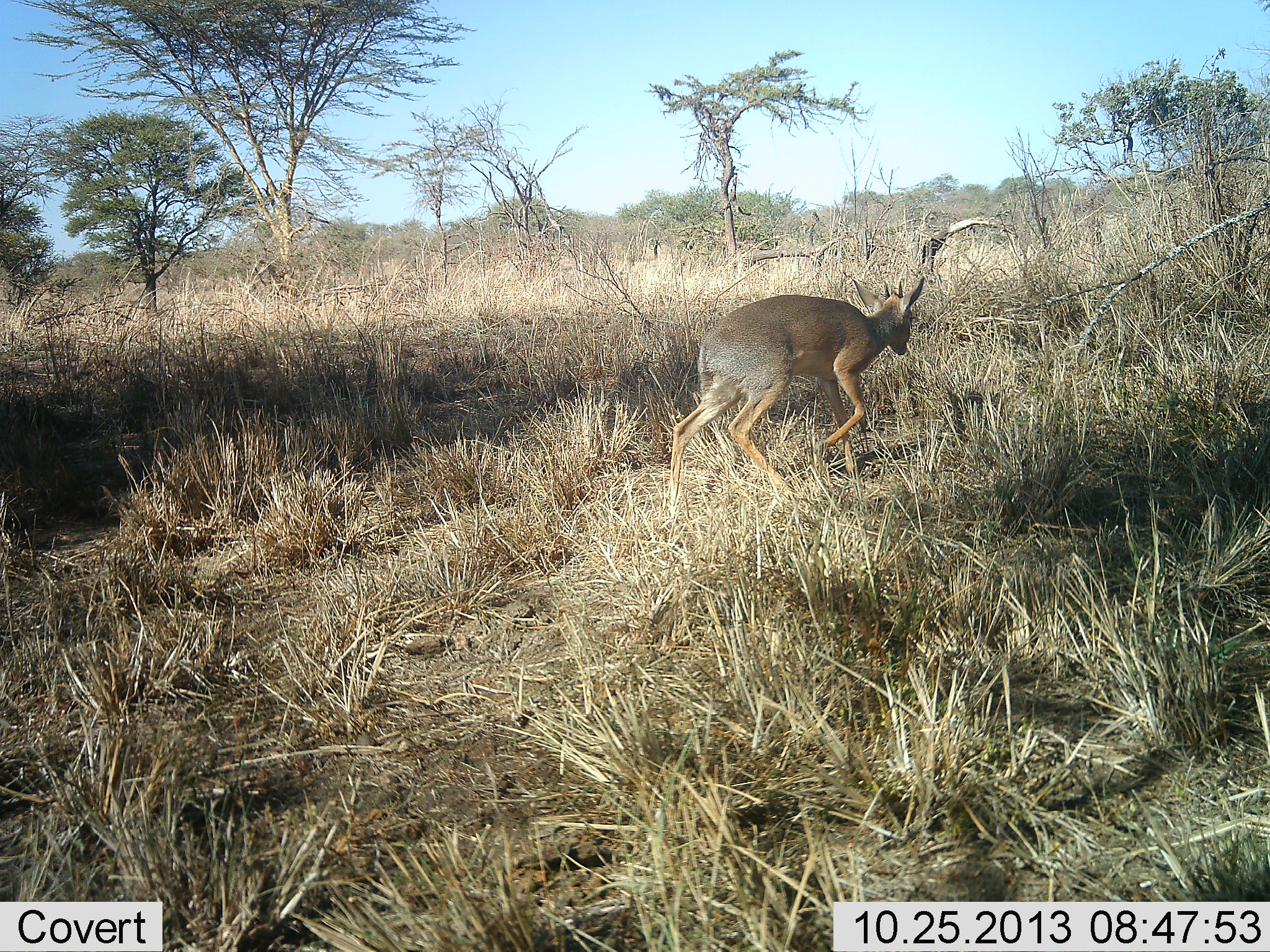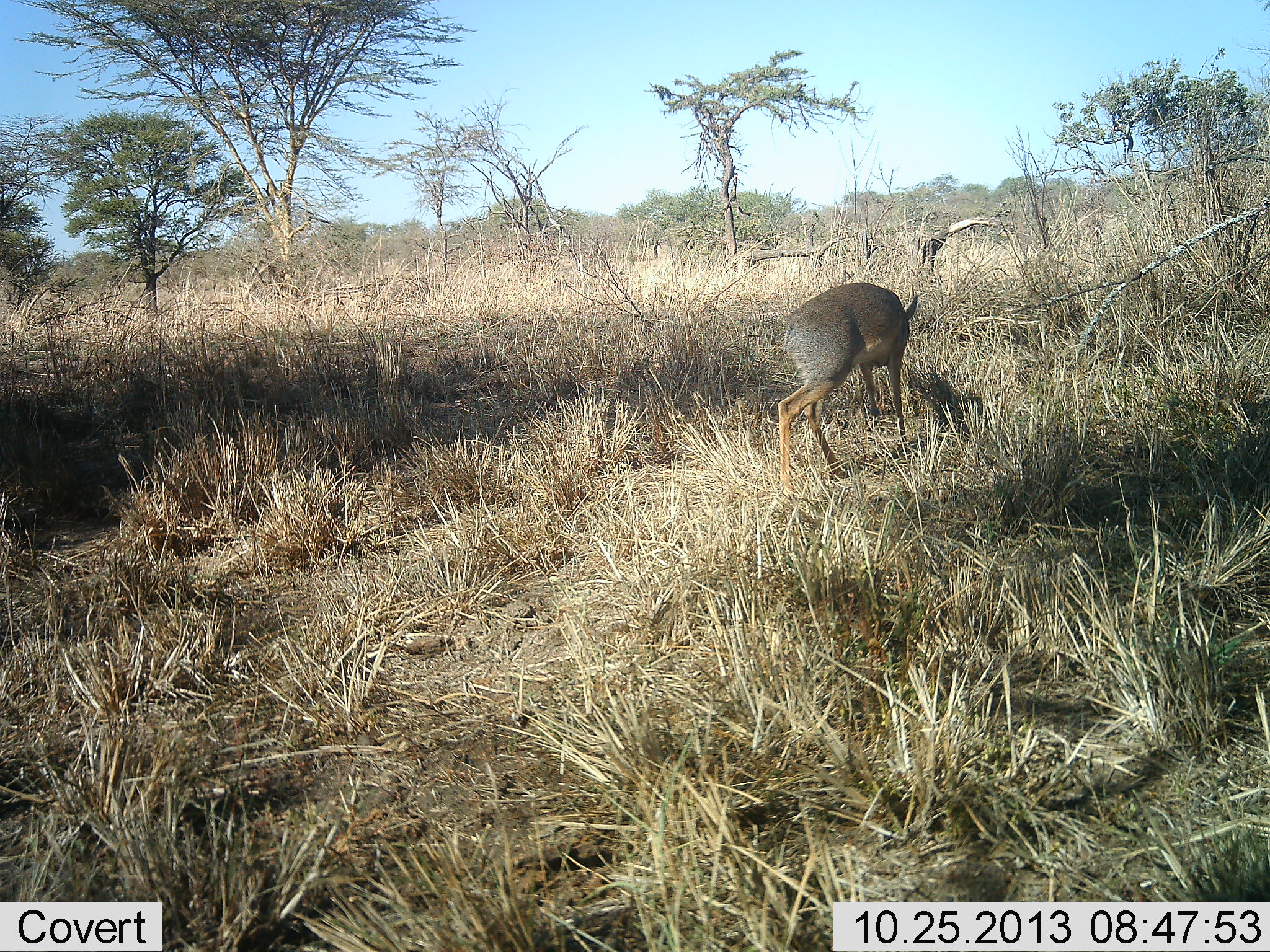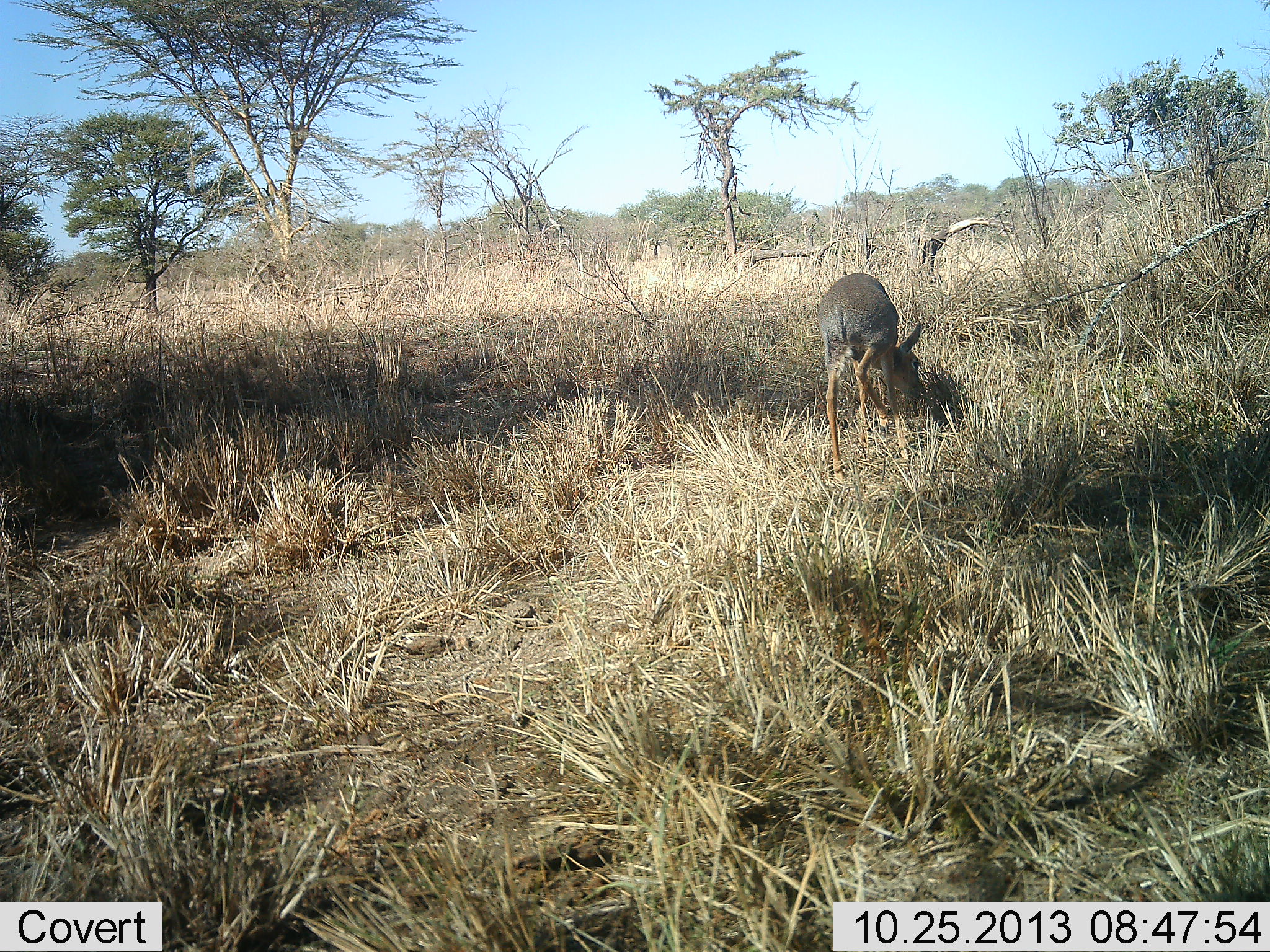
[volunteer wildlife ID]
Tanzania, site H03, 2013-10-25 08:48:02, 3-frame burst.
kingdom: Animalia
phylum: Chordata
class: Mammalia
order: Artiodactyla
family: Bovidae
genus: Madoqua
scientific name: Madoqua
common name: dikdik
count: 1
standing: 0%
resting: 0%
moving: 50%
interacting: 0%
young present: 0%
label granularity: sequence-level